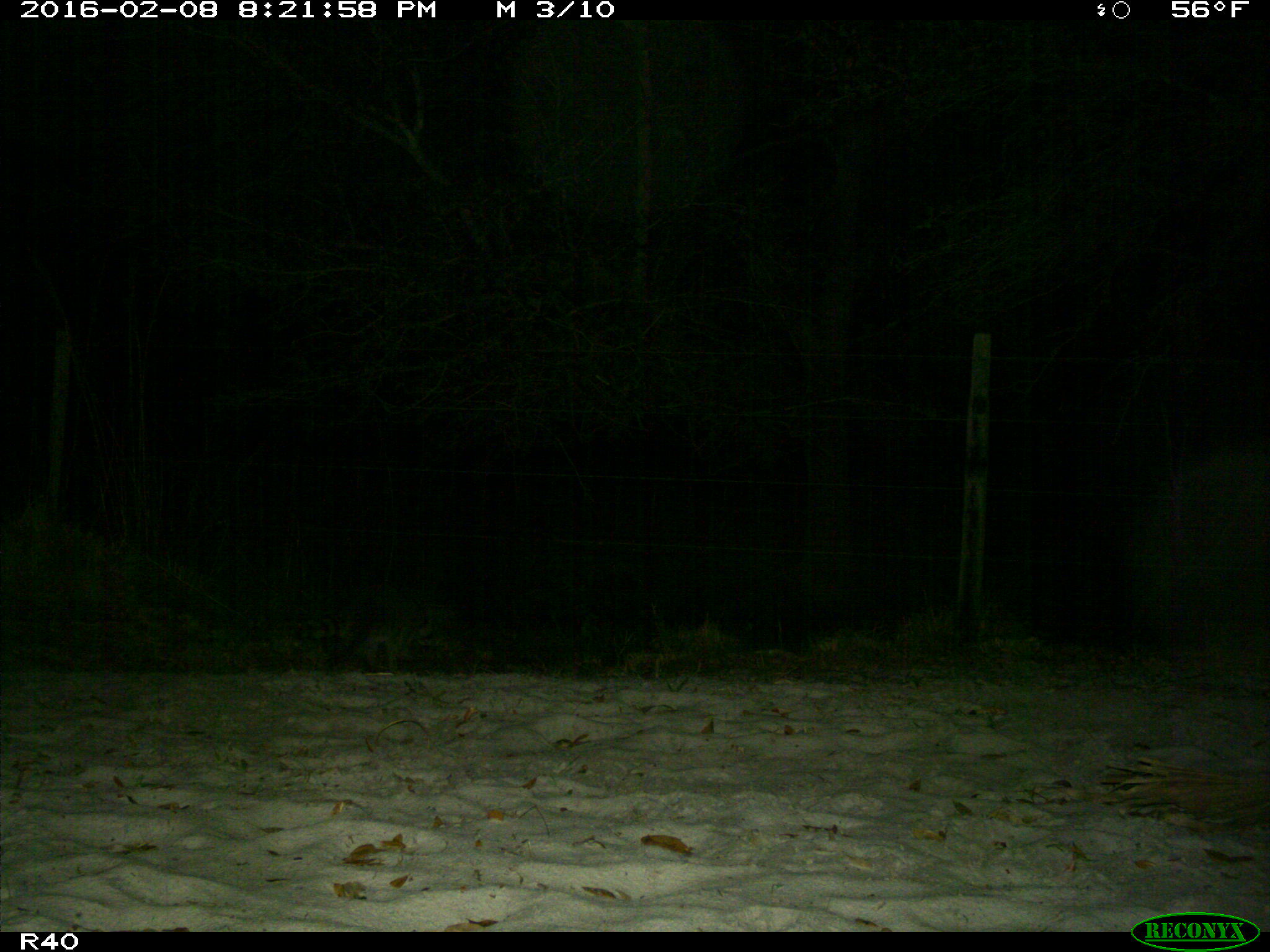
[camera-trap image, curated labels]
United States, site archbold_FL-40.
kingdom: Animalia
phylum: Chordata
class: Mammalia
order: Carnivora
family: Procyonidae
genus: Procyon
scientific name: Procyon lotor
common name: common raccoon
Procyon lotor (common raccoon).